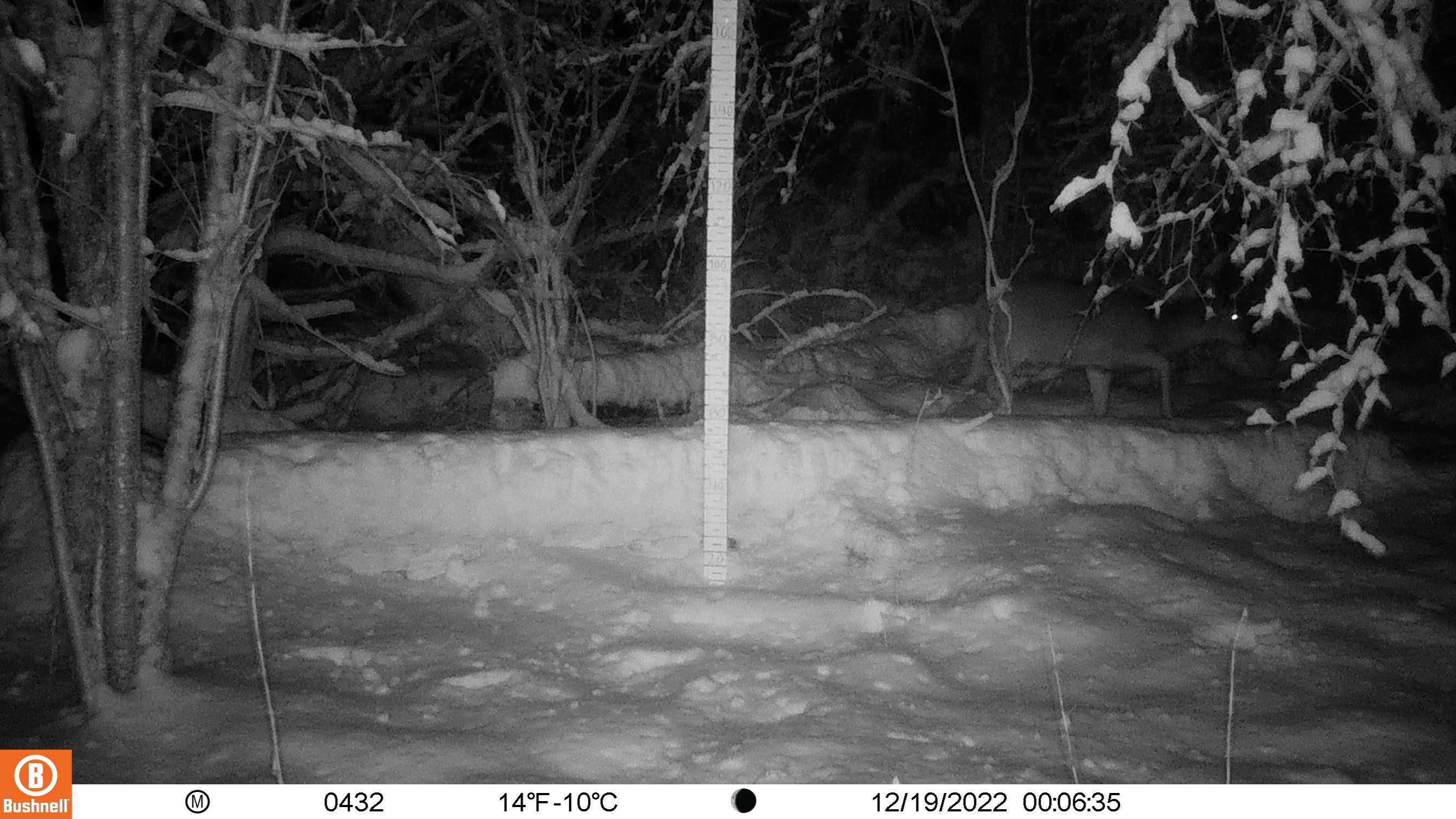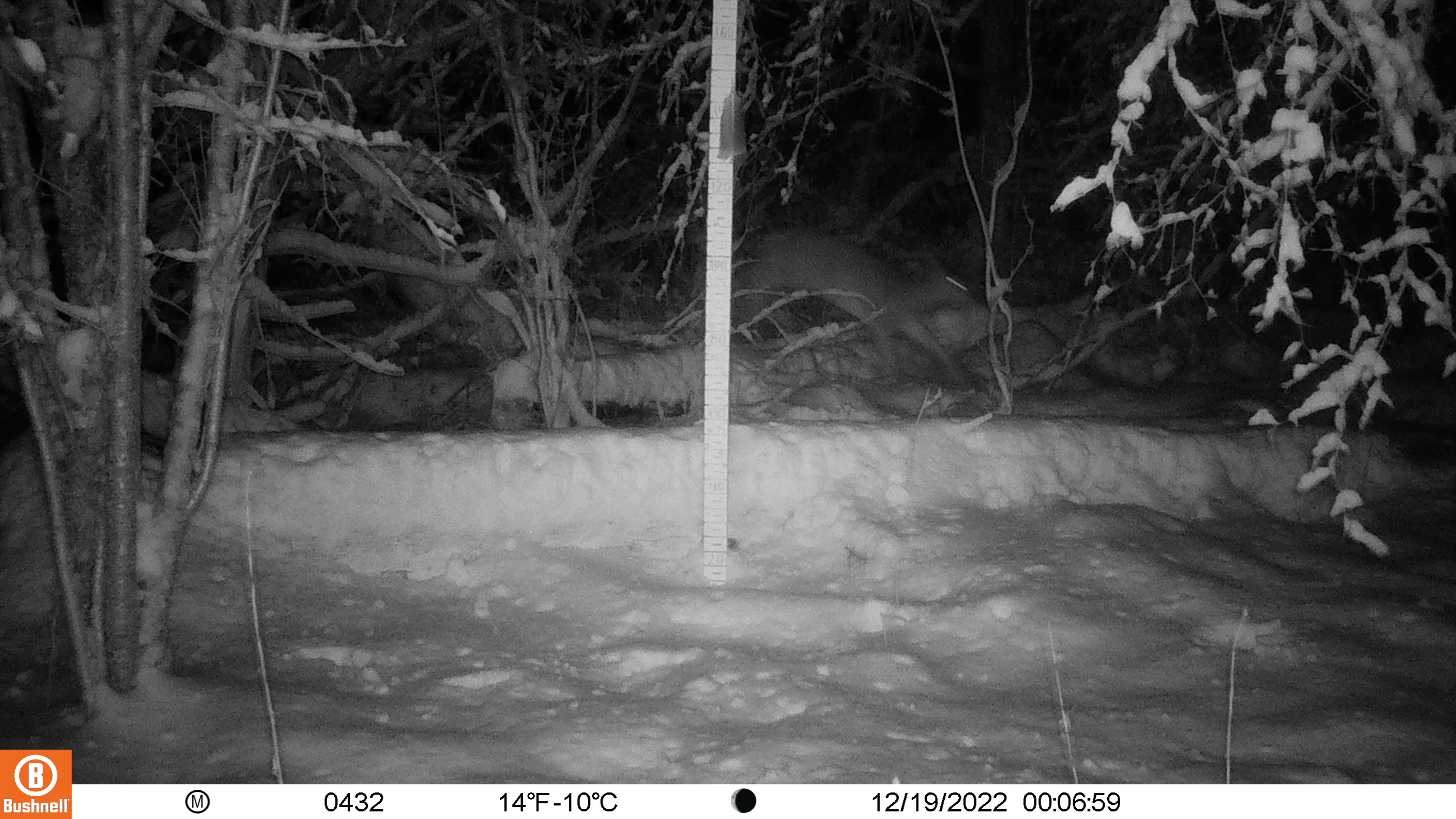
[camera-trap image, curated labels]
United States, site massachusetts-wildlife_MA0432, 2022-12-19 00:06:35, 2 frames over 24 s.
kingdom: Animalia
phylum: Chordata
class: Mammalia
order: Artiodactyla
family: Cervidae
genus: Odocoileus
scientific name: Odocoileus virginianus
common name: white-tailed deer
White-tailed deer (Odocoileus virginianus).